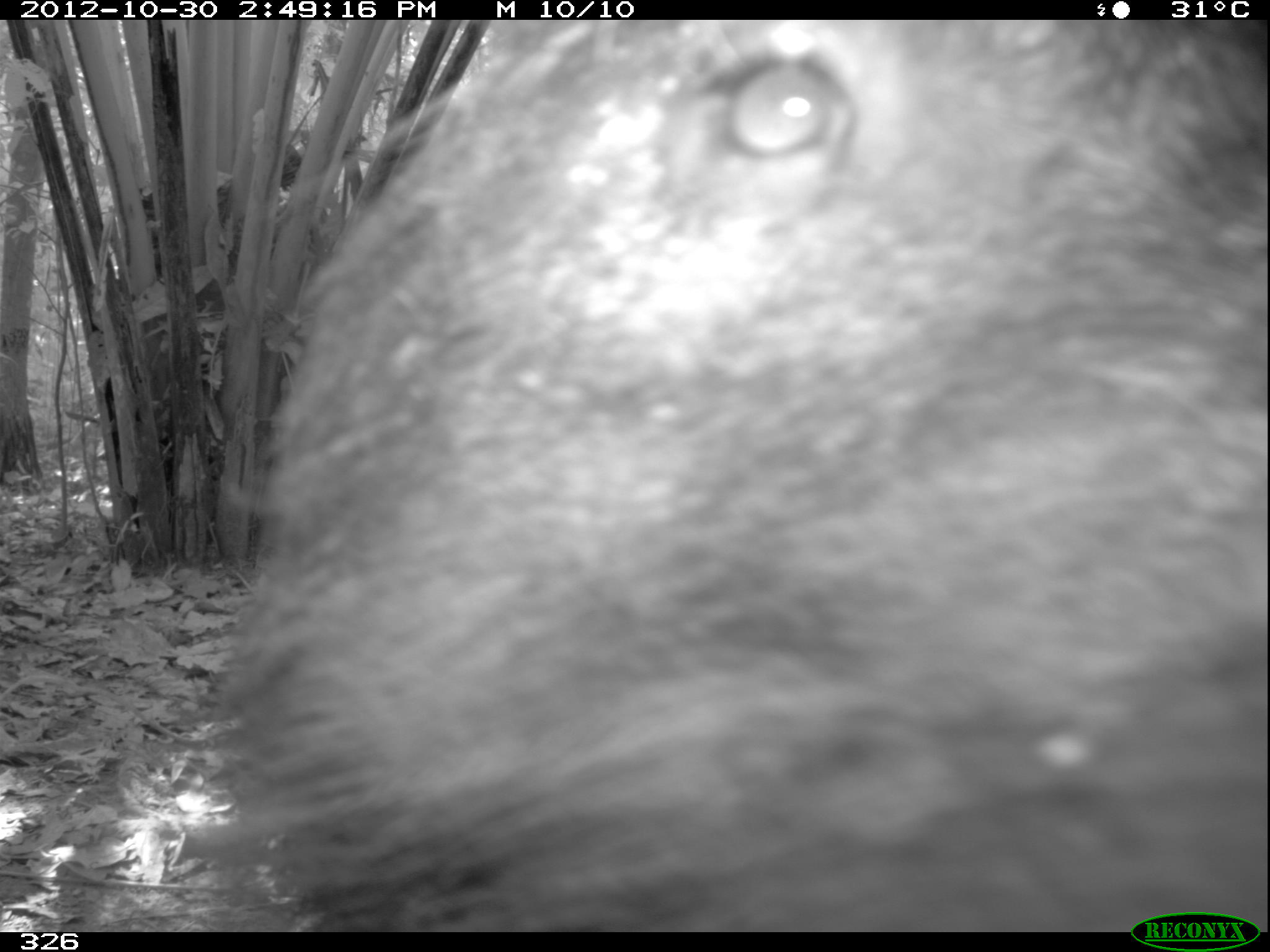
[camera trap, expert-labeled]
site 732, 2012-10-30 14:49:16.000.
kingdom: Animalia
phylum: Chordata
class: Mammalia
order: Artiodactyla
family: Tayassuidae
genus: Tayassu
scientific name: Tayassu pecari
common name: white-lipped peccary